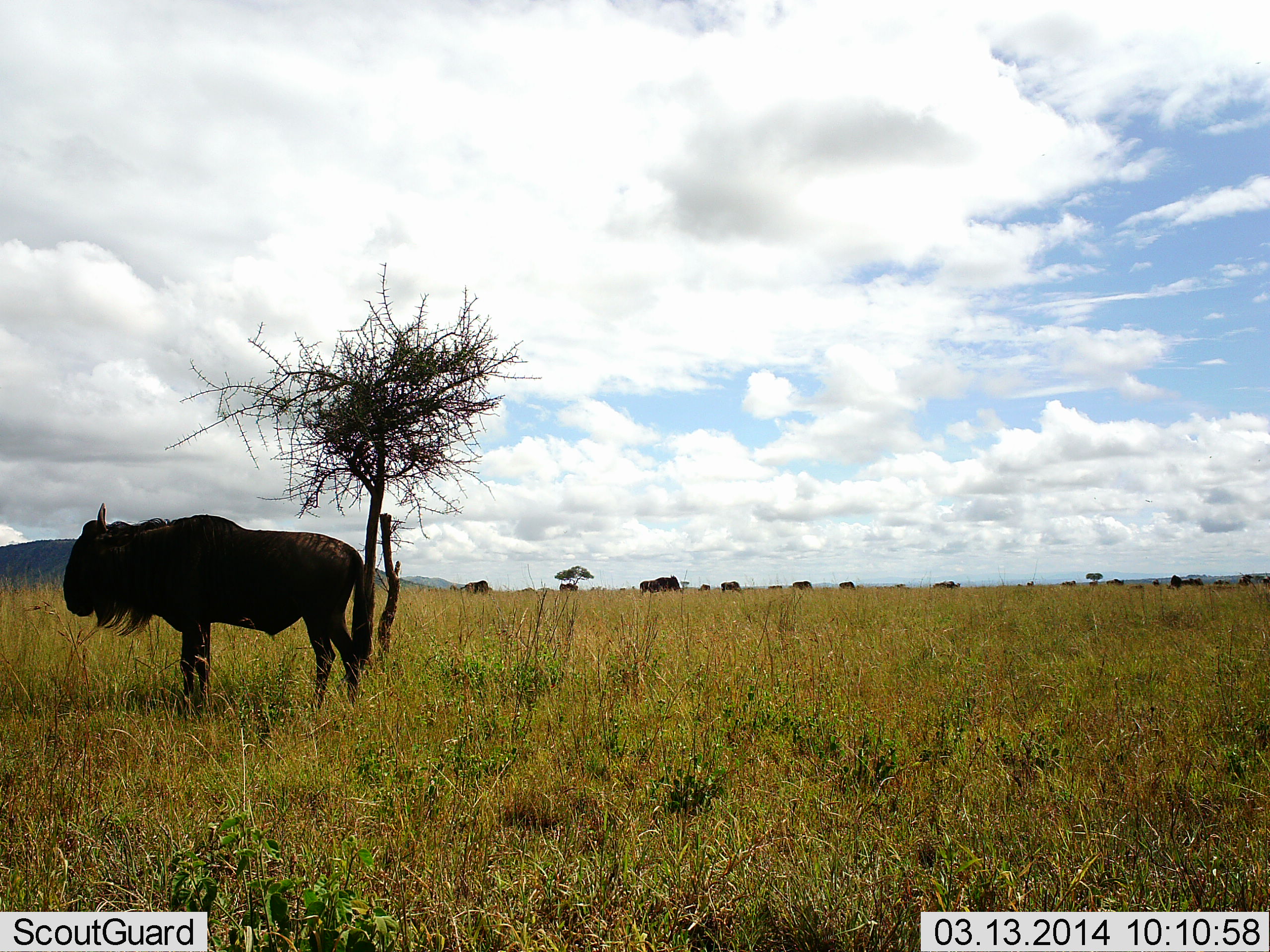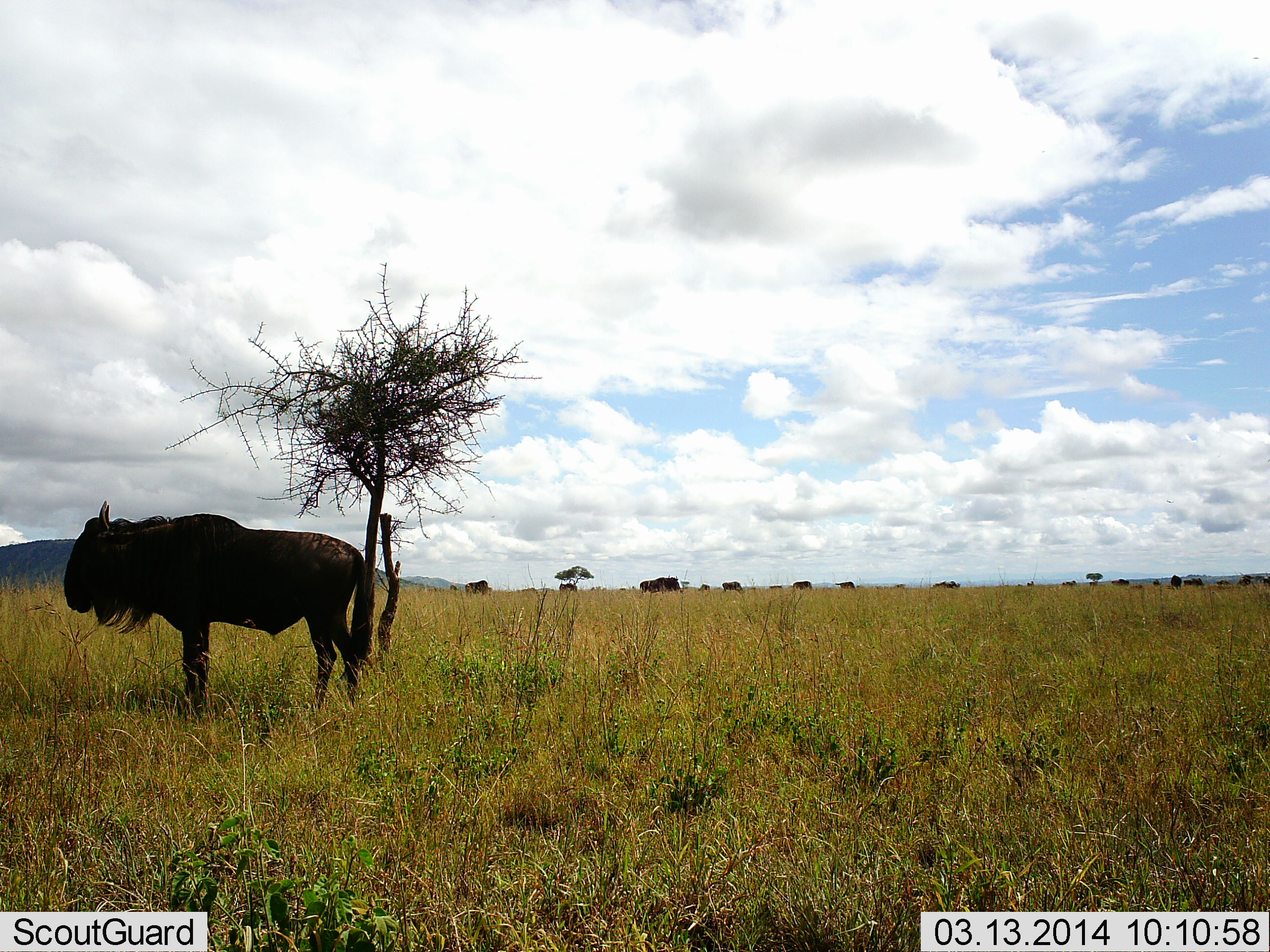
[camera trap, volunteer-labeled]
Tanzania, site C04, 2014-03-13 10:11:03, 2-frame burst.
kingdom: Animalia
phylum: Chordata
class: Mammalia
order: Artiodactyla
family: Bovidae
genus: Connochaetes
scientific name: Connochaetes taurinus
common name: blue wildebeest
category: wildebeest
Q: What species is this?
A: Wildebeest (blue wildebeest) (Connochaetes taurinus).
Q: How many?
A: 11-50.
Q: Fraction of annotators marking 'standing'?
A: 100%.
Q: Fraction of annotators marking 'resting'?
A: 0%.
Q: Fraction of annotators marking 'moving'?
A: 30%.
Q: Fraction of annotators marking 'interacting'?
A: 0%.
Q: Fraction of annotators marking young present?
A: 0%.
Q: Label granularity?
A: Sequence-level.